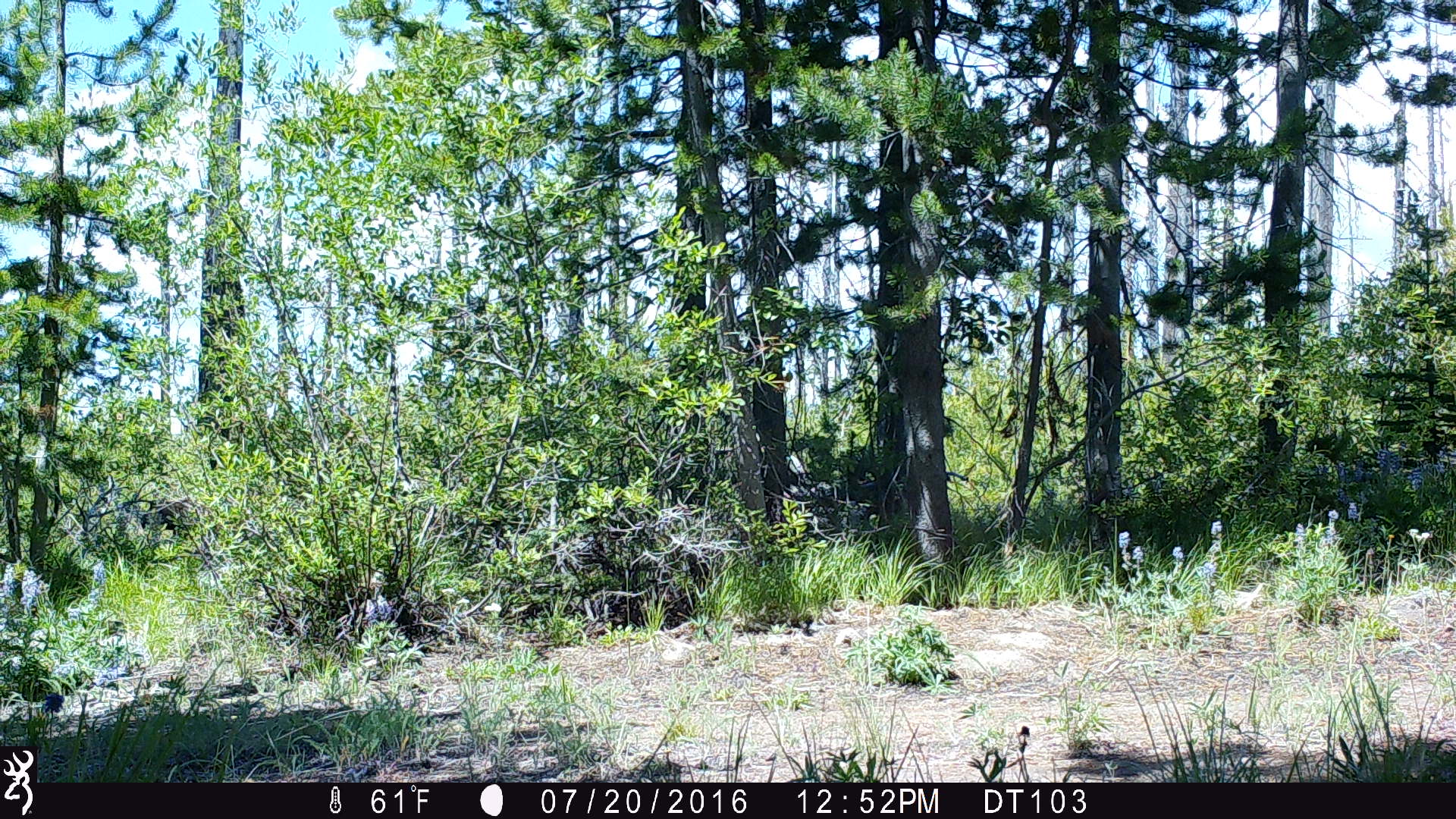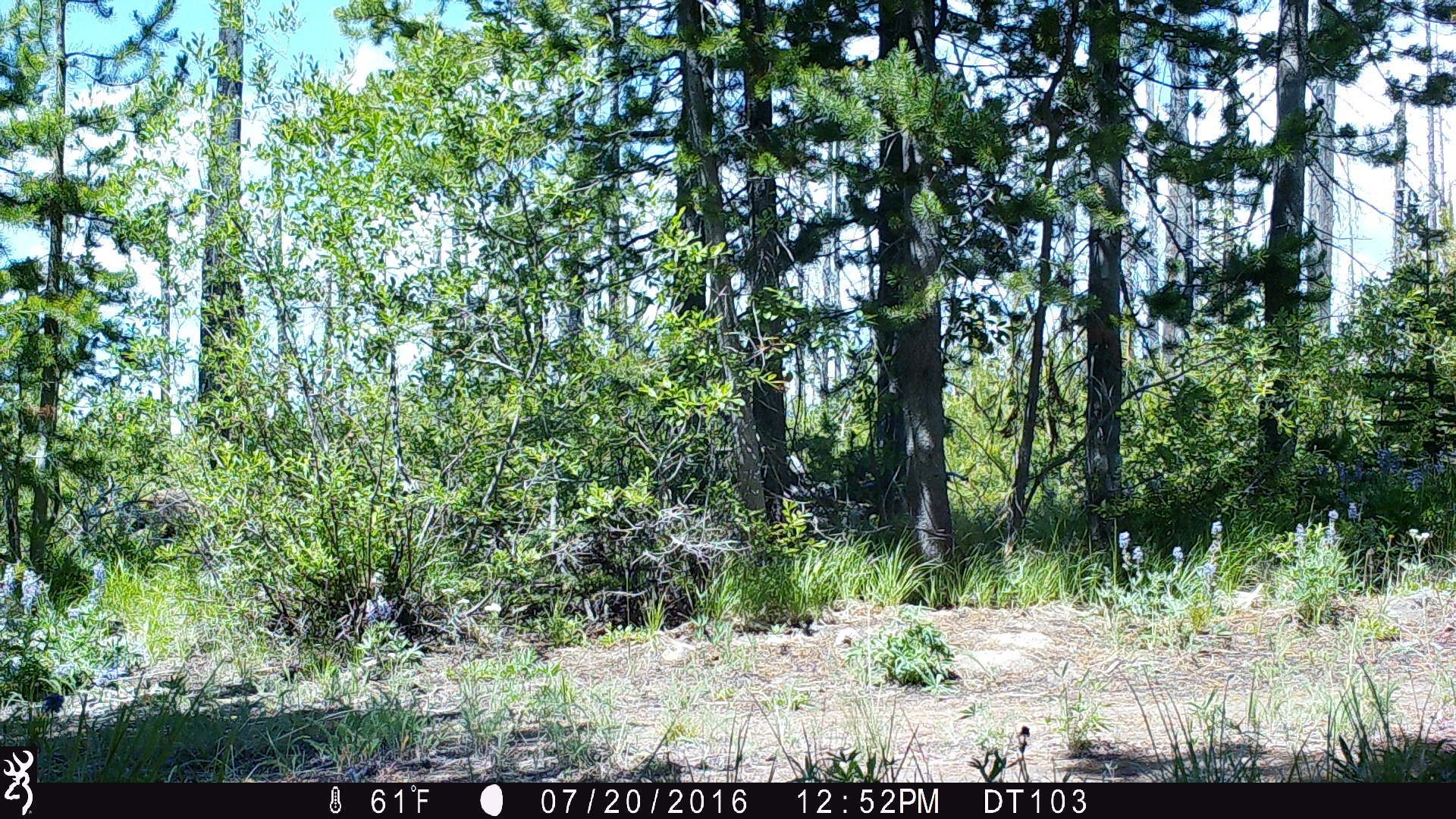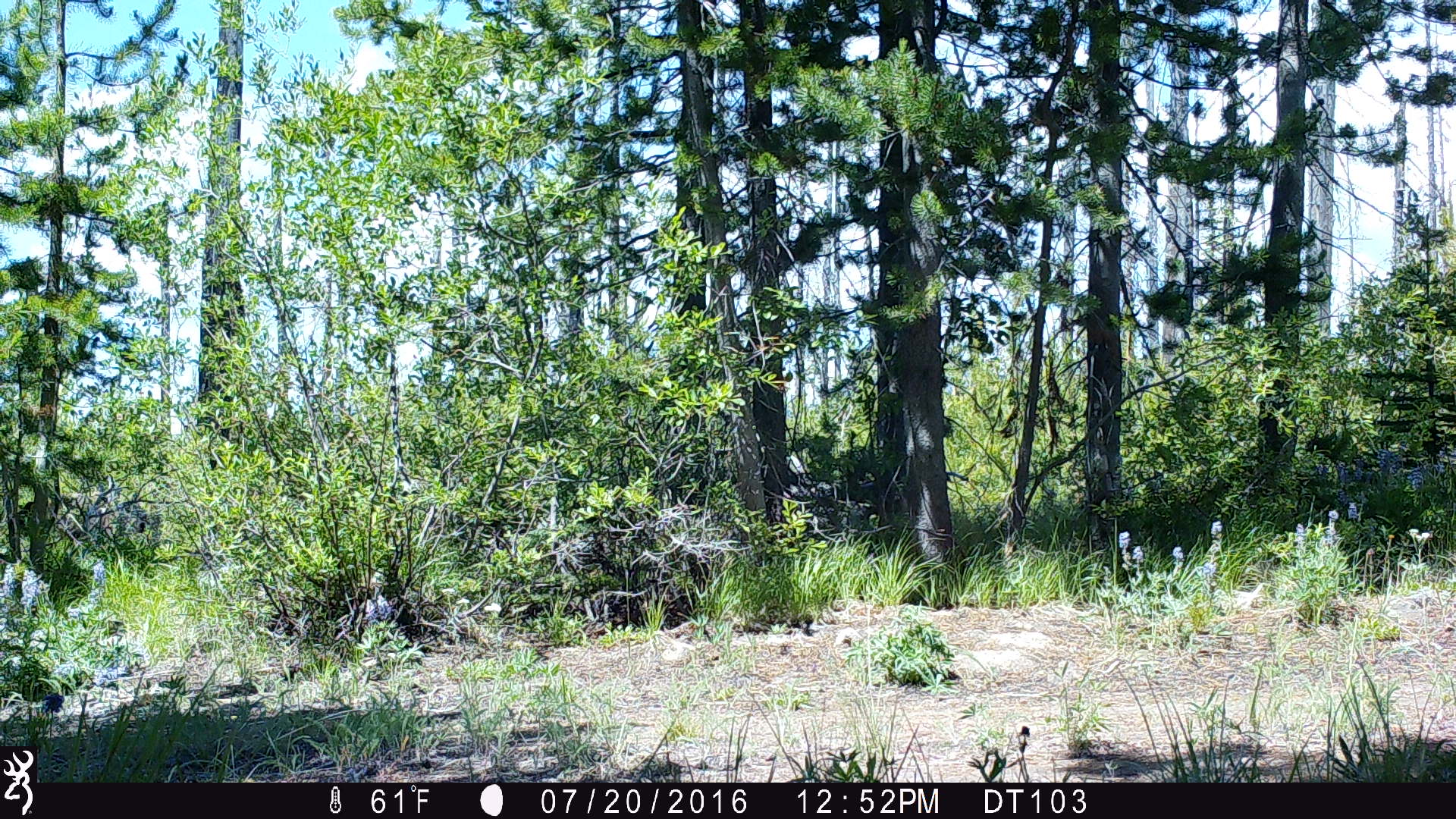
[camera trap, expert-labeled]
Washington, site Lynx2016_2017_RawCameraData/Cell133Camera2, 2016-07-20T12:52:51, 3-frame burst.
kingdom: Animalia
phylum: Chordata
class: Mammalia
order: Carnivora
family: Ursidae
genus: Ursus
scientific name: Ursus americanus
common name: american black bear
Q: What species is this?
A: Ursus americanus (american black bear).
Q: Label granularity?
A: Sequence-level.